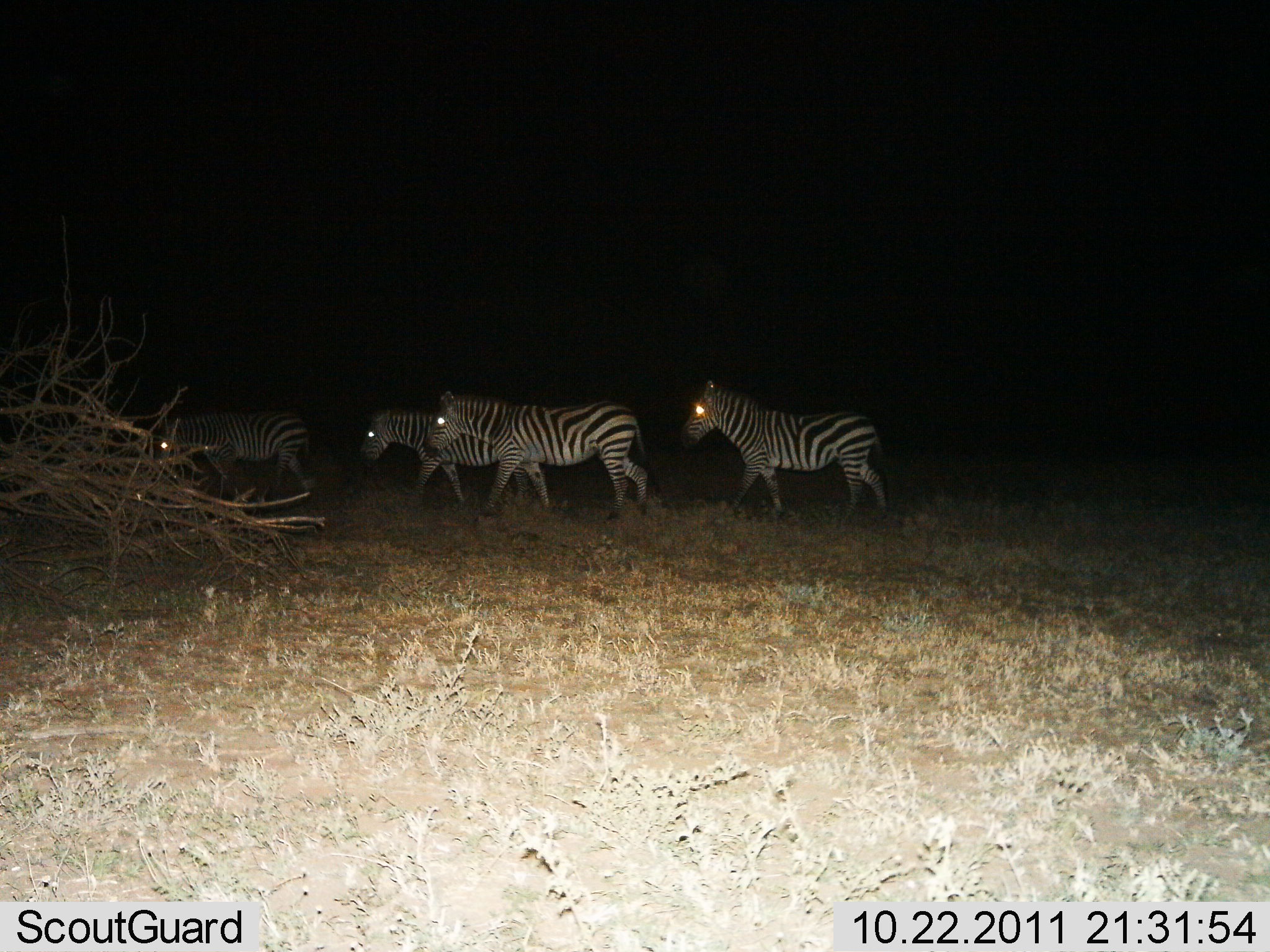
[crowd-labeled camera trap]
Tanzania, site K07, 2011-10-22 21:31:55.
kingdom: Animalia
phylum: Chordata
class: Mammalia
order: Perissodactyla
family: Equidae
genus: Equus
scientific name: Equus quagga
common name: plains zebra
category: zebra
Zebra (plains zebra) (Equus quagga), count 4. Behavior (volunteer vote fractions): standing 8%, resting 0%, moving 92%, interacting 0%. Young present (vote fraction): 0%. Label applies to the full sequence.